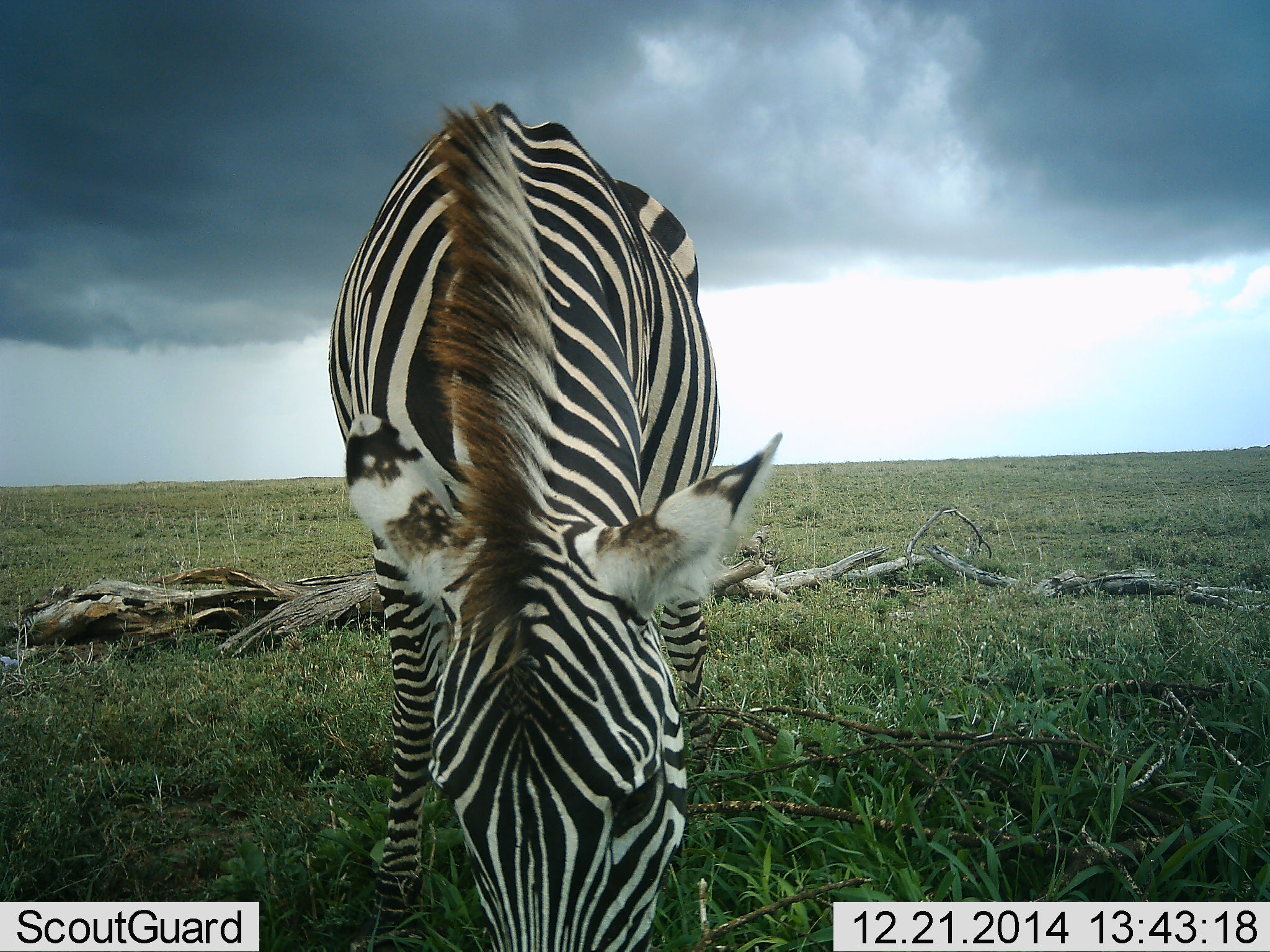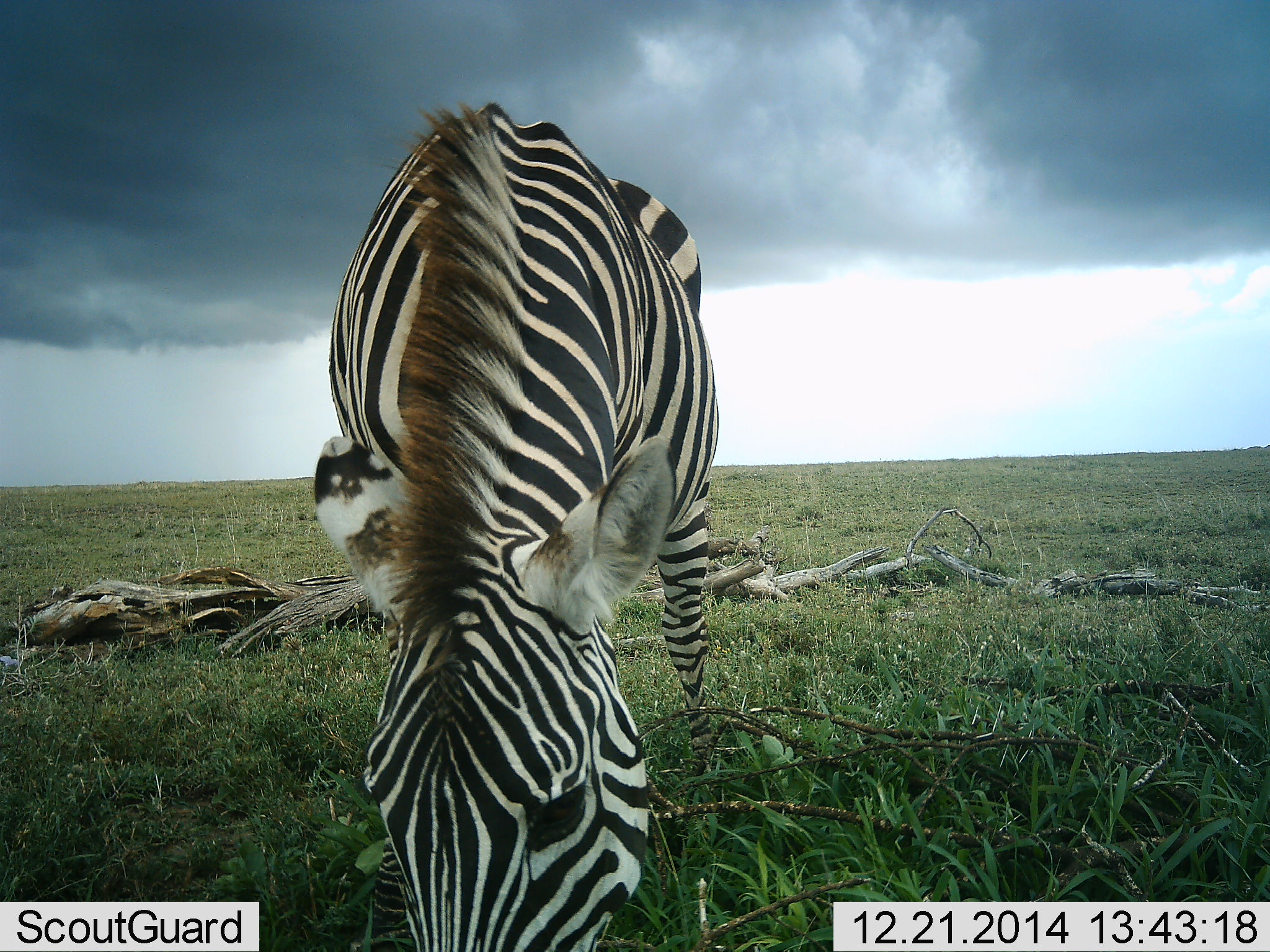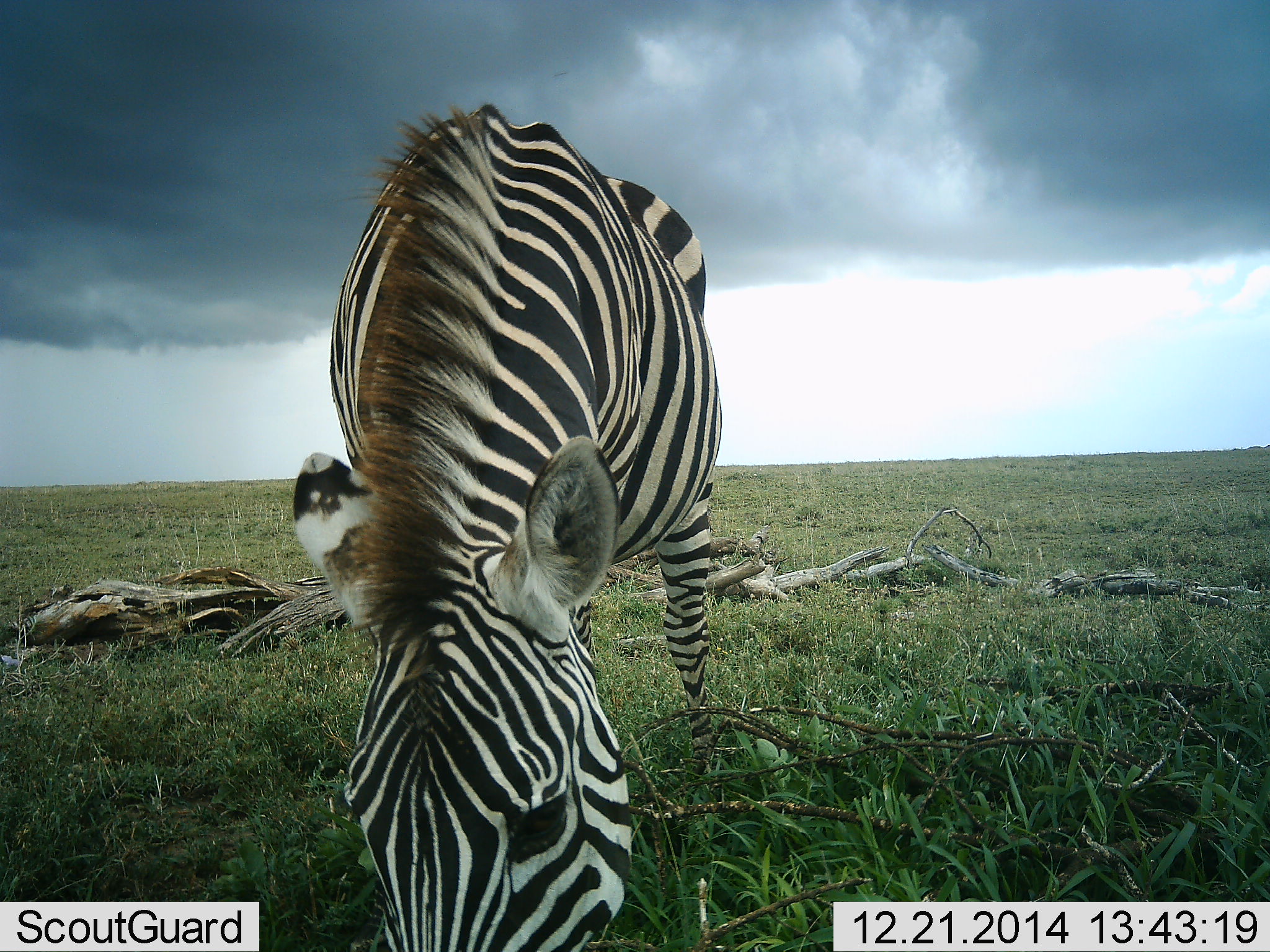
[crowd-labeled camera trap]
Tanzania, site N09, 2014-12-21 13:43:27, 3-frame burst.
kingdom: Animalia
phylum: Chordata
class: Mammalia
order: Perissodactyla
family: Equidae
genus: Equus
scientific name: Equus quagga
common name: plains zebra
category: zebra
Zebra (plains zebra) (Equus quagga), count 1. Behavior (volunteer vote fractions): standing 30%, resting 0%, moving 0%, interacting 0%. Young present (vote fraction): 0%. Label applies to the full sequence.